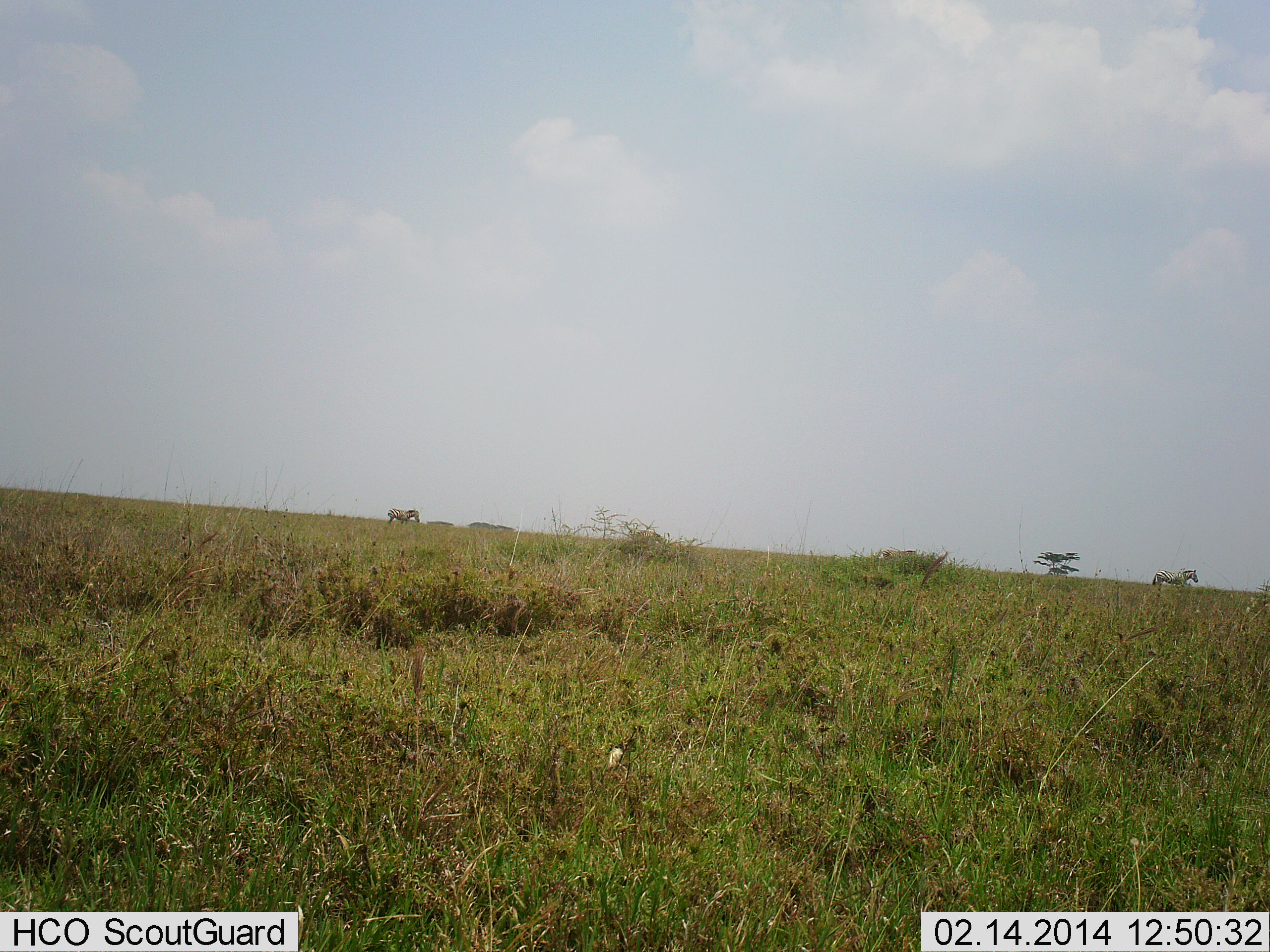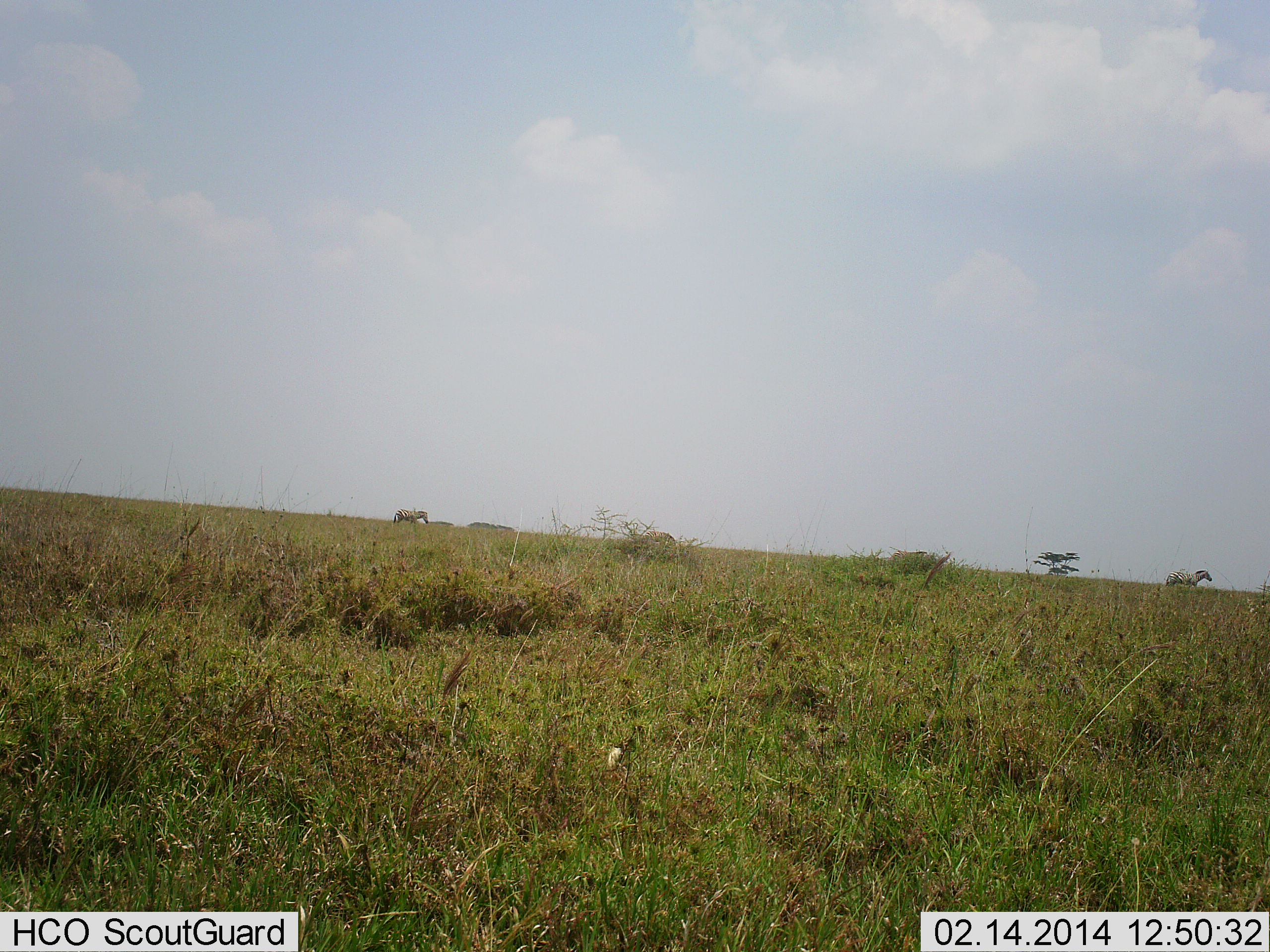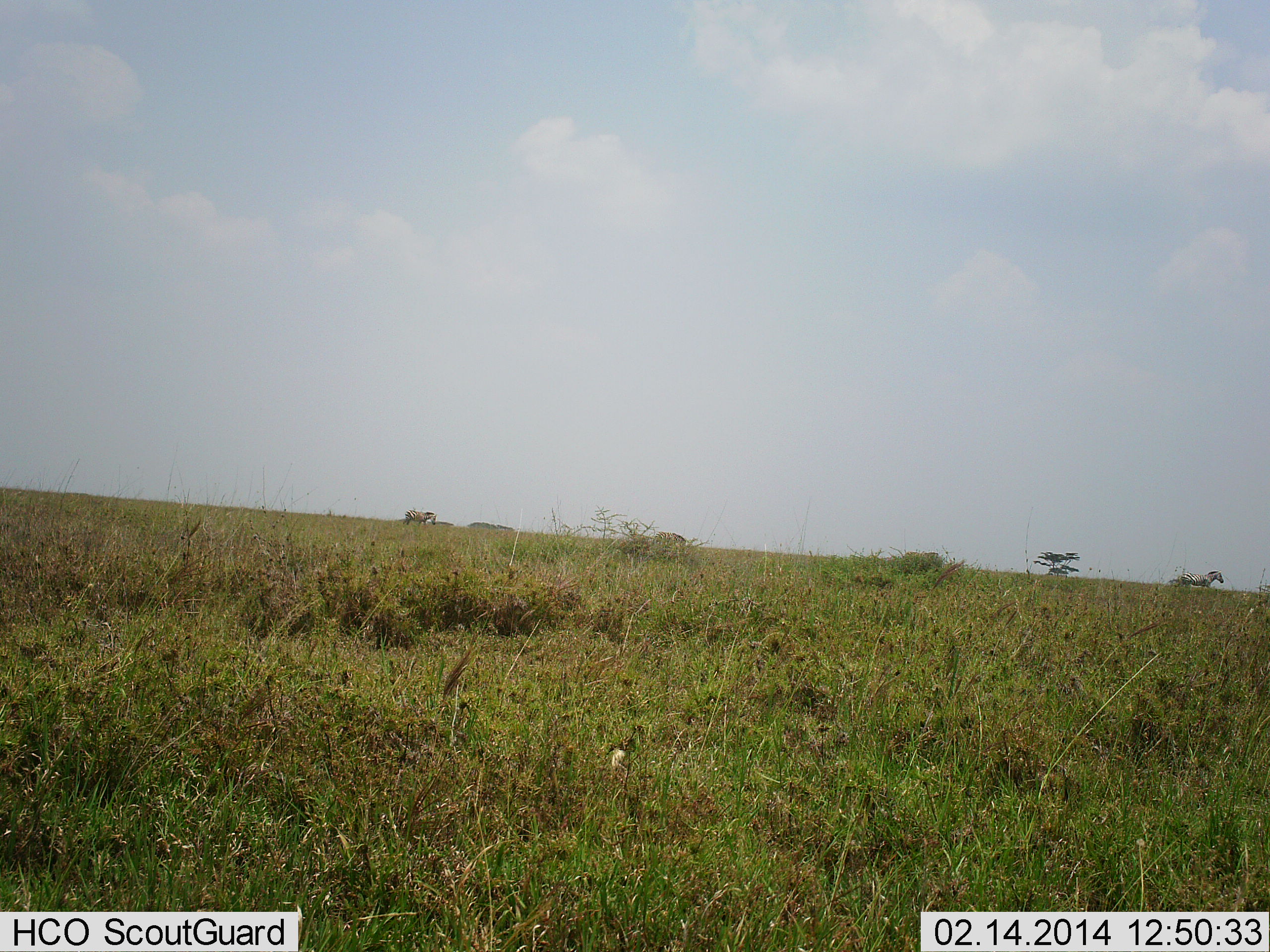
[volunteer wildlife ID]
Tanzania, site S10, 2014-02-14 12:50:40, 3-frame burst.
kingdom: Animalia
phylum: Chordata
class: Mammalia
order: Perissodactyla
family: Equidae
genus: Equus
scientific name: Equus quagga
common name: plains zebra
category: zebra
Zebra (plains zebra) (Equus quagga), count 4. Behavior (volunteer vote fractions): standing 0%, resting 0%, moving 100%, interacting 0%. Young present (vote fraction): 0%. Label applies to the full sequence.